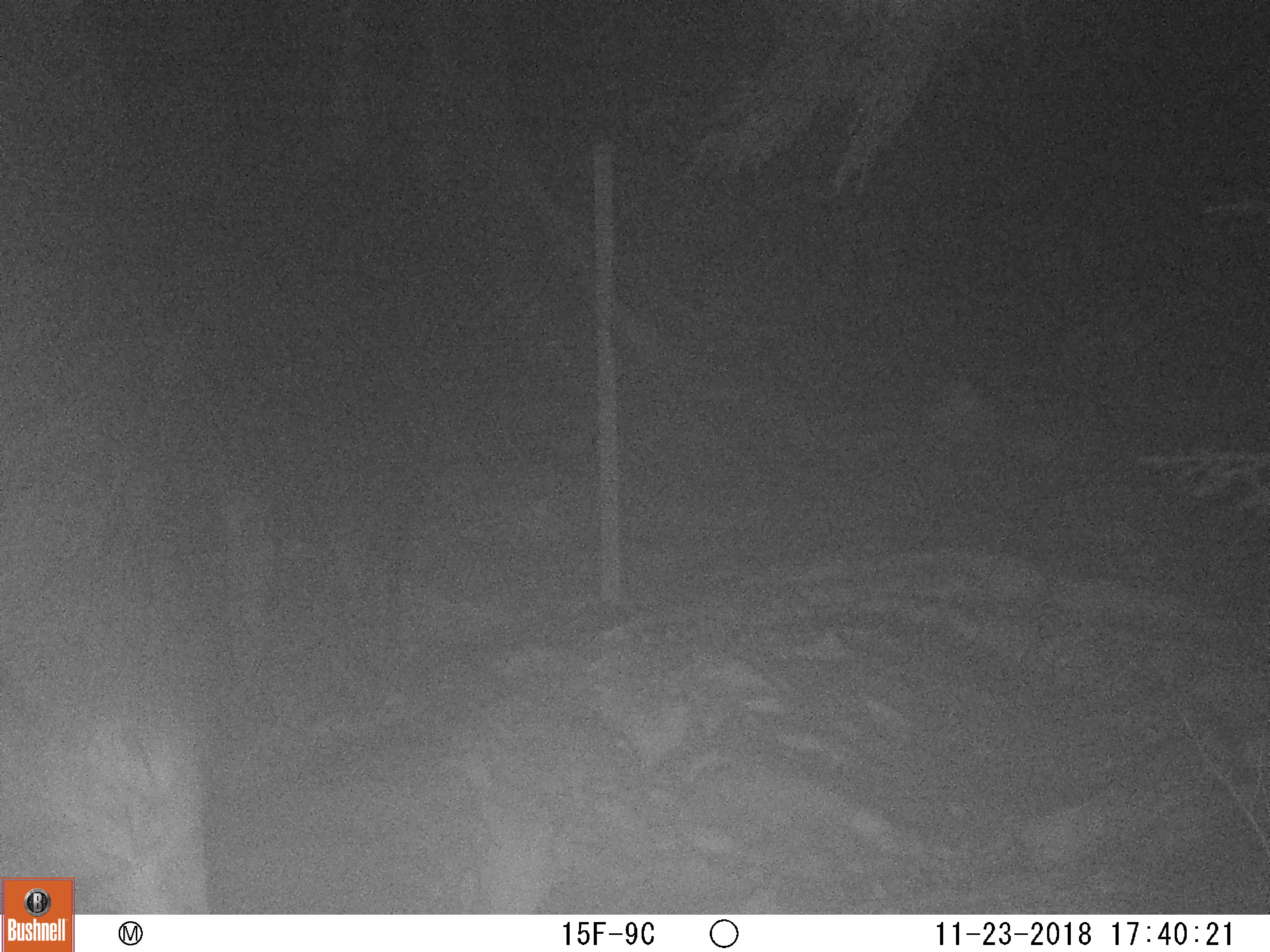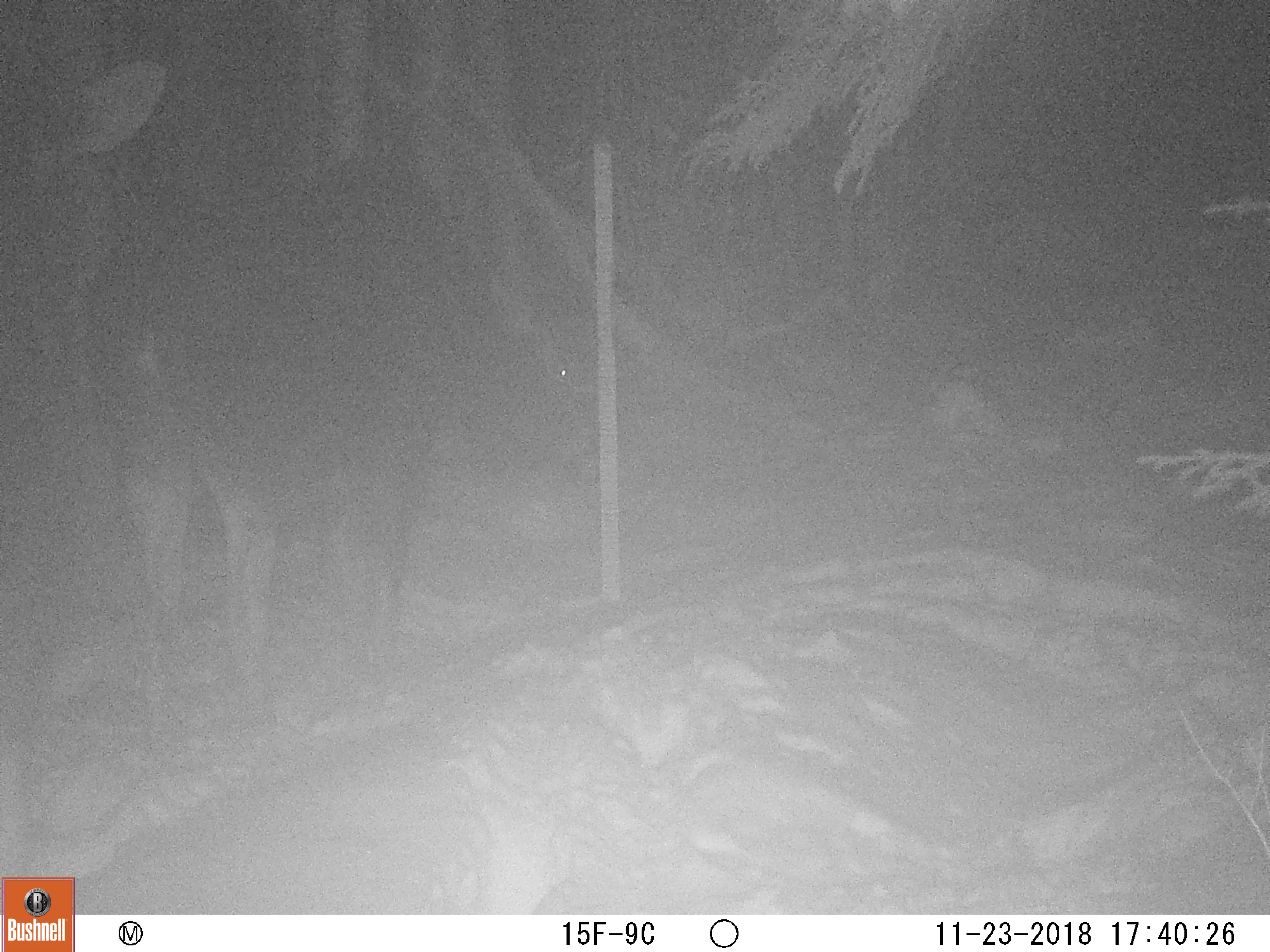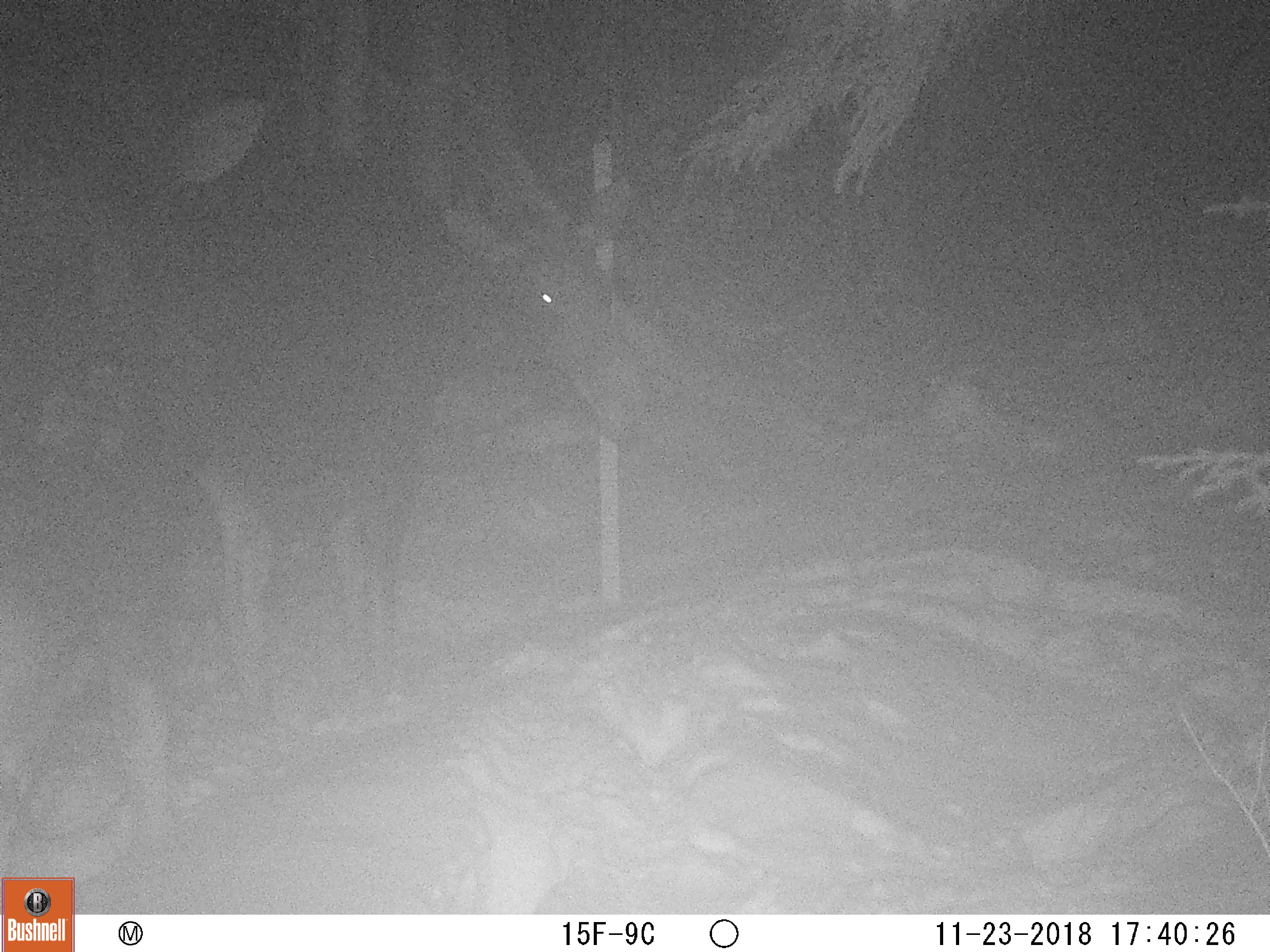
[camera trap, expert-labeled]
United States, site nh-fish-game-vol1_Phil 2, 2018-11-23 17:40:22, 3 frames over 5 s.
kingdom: Animalia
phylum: Chordata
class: Mammalia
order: Artiodactyla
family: Cervidae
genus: Alces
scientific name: Alces alces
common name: moose